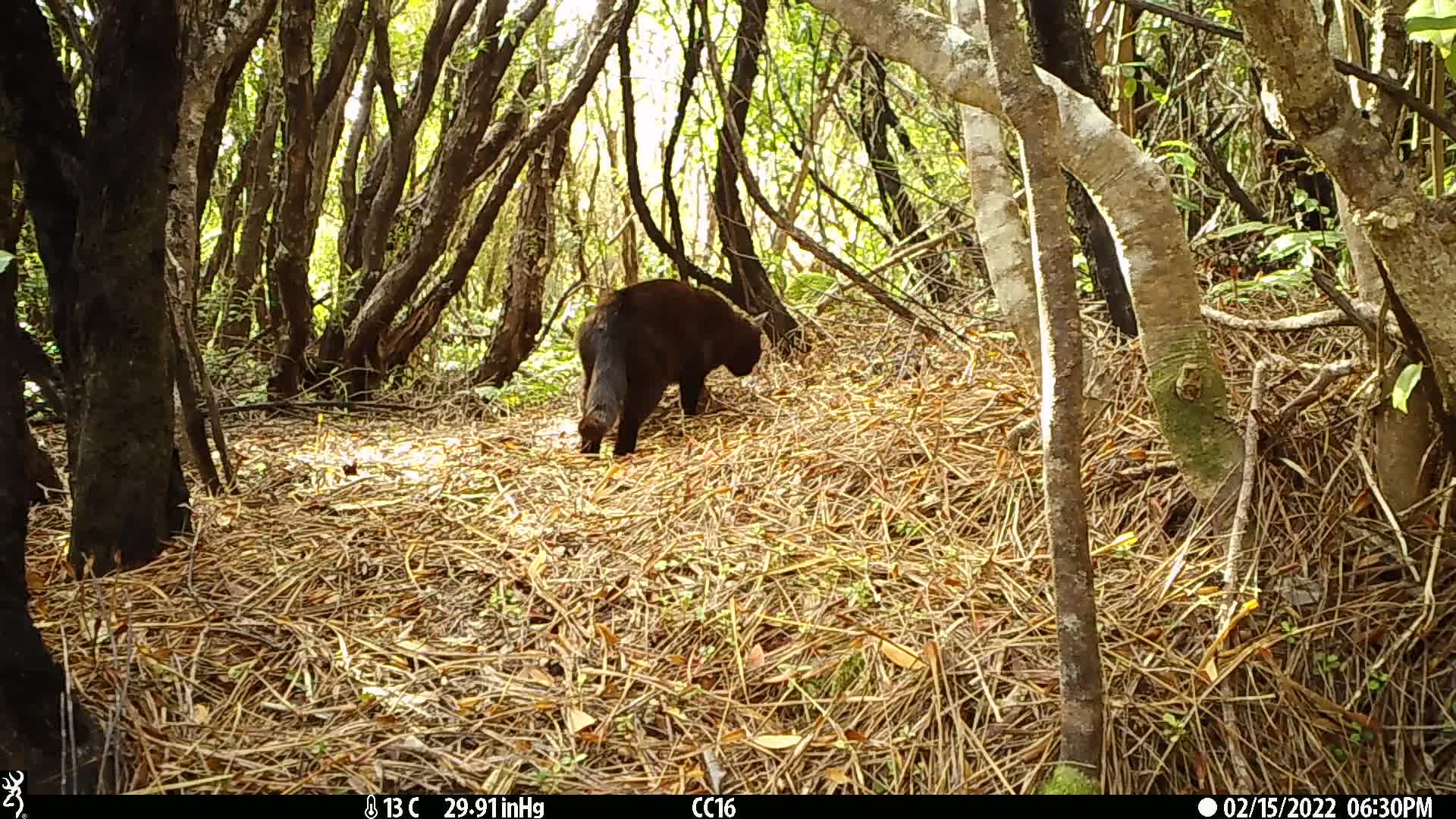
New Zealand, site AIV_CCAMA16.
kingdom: Animalia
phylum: Chordata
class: Mammalia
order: Carnivora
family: Felidae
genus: Felis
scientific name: Felis catus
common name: domestic cat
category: cat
Cat (domestic cat) (Felis catus).